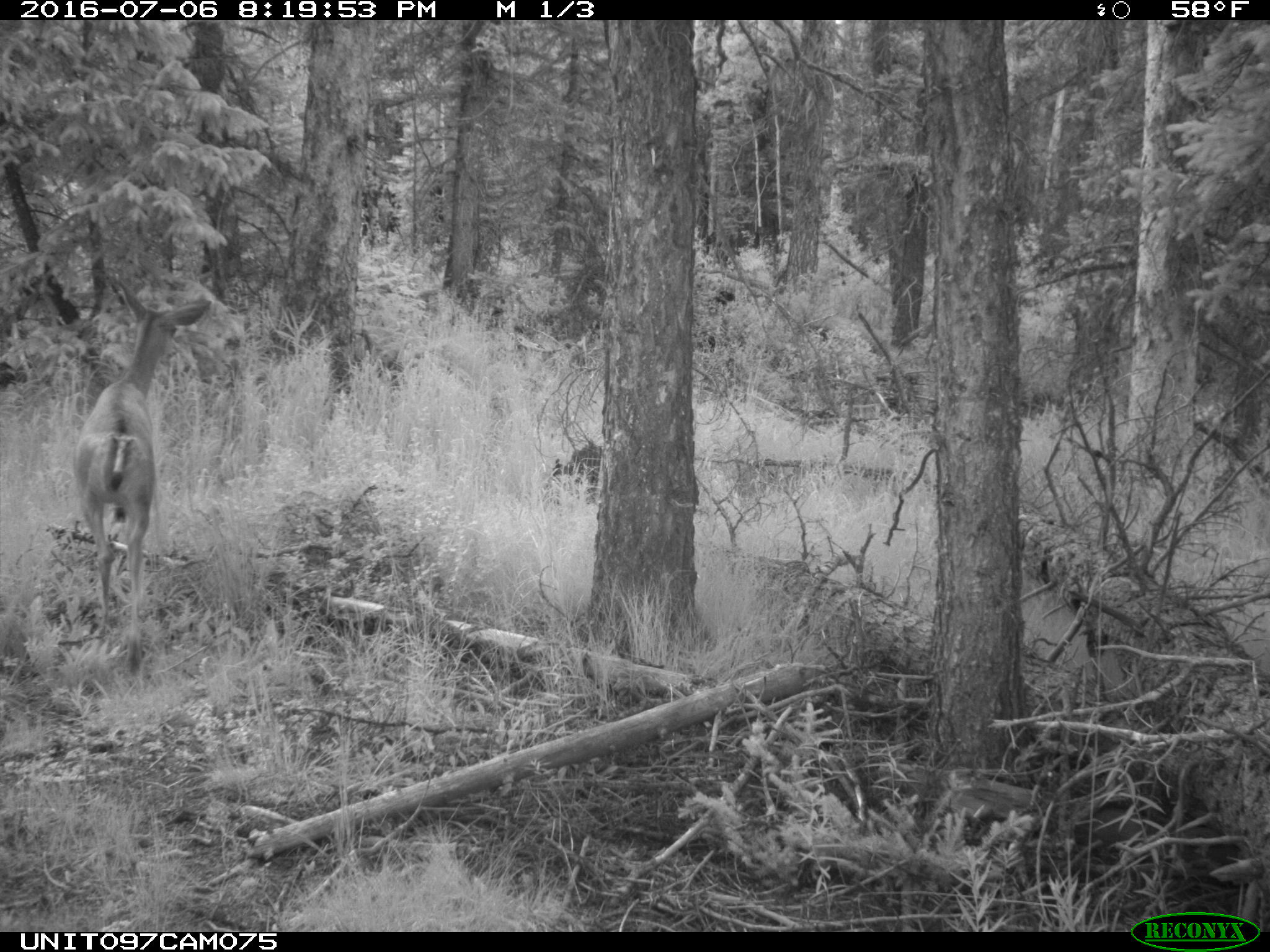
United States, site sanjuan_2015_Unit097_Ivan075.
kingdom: Animalia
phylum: Chordata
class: Mammalia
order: Artiodactyla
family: Cervidae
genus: Odocoileus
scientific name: Odocoileus hemionus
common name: mule deer